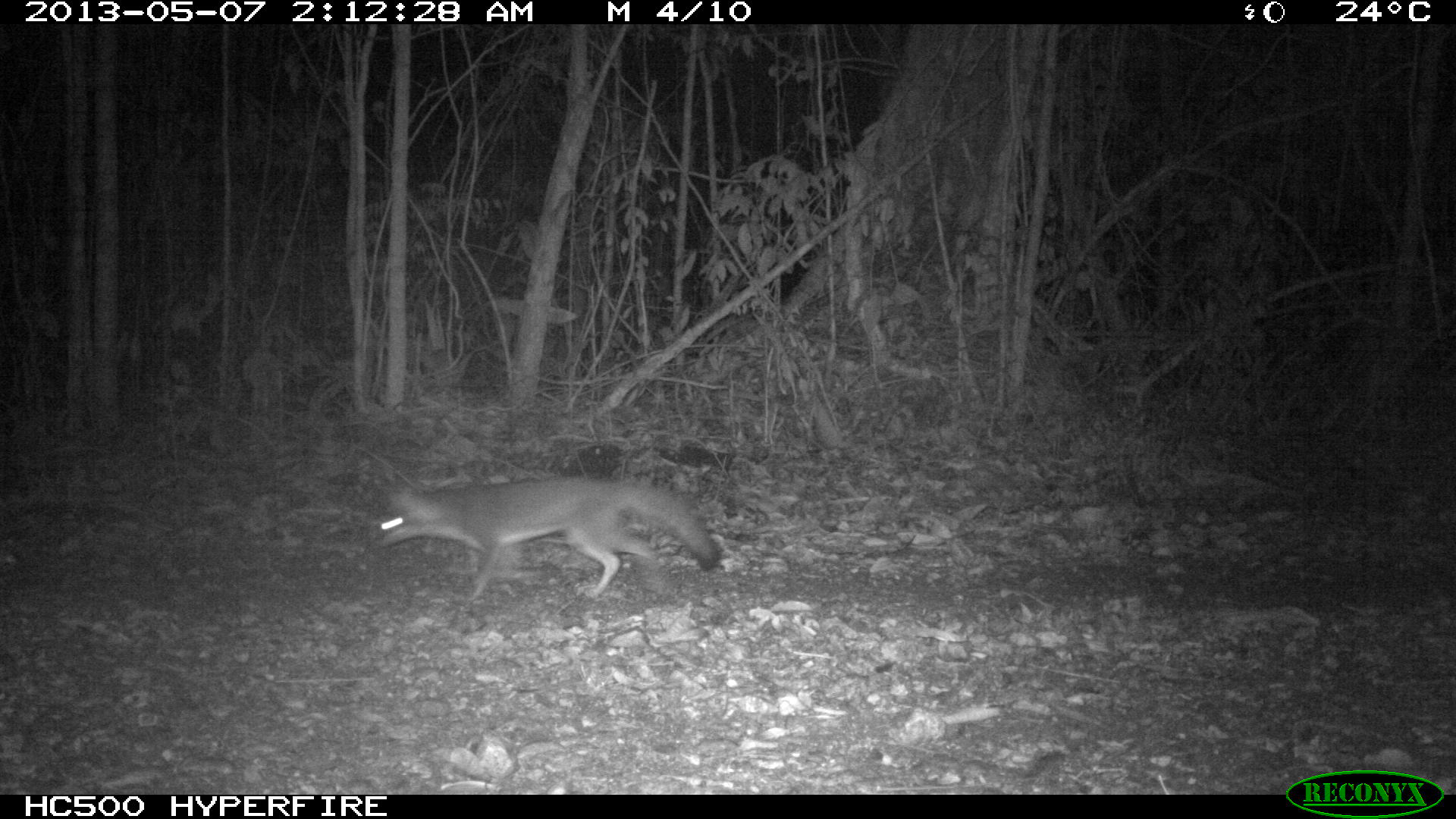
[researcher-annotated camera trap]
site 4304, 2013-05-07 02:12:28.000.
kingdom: Animalia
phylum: Chordata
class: Mammalia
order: Carnivora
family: Canidae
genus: Urocyon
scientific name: Urocyon cinereoargenteus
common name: gray fox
Urocyon cinereoargenteus (gray fox), count 1.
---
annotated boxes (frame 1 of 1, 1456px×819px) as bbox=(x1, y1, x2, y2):
urocyon cinereoargenteus: bbox=(378, 476, 719, 601)